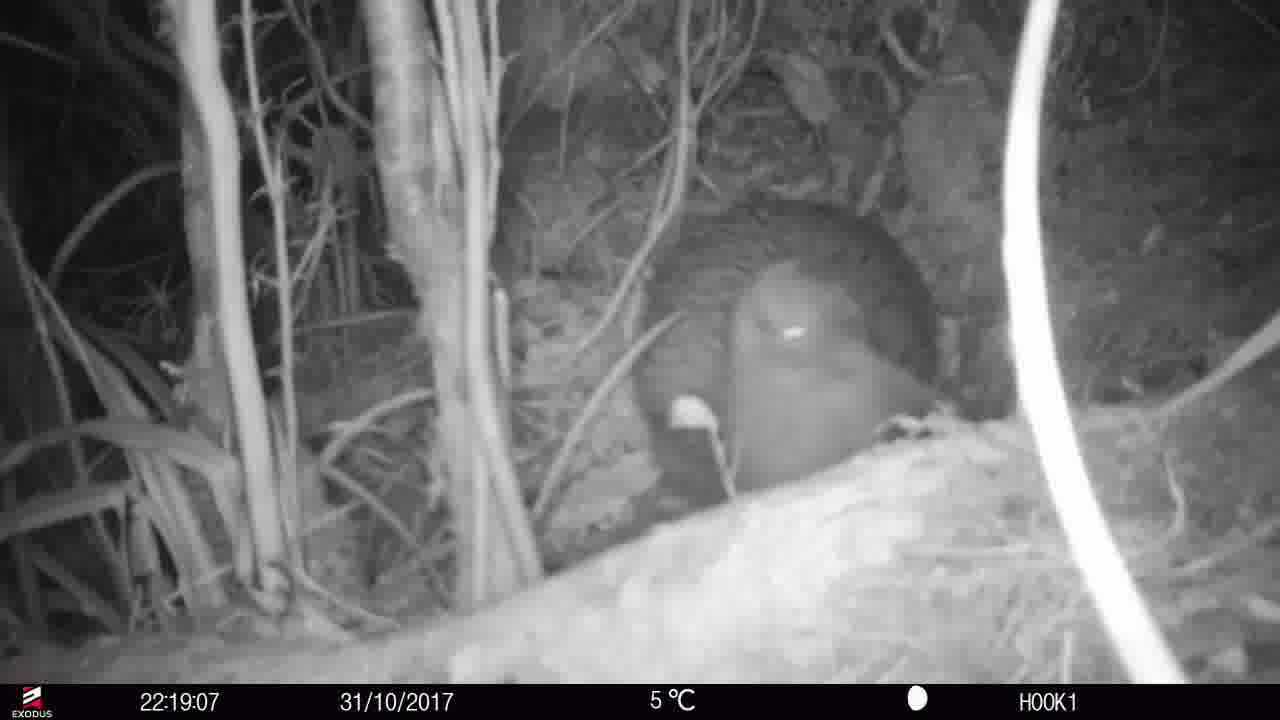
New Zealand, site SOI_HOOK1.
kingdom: Animalia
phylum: Chordata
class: Aves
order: Apterygiformes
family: Apterygidae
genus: Apteryx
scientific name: Apteryx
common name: kiwi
Kiwi (Apteryx).